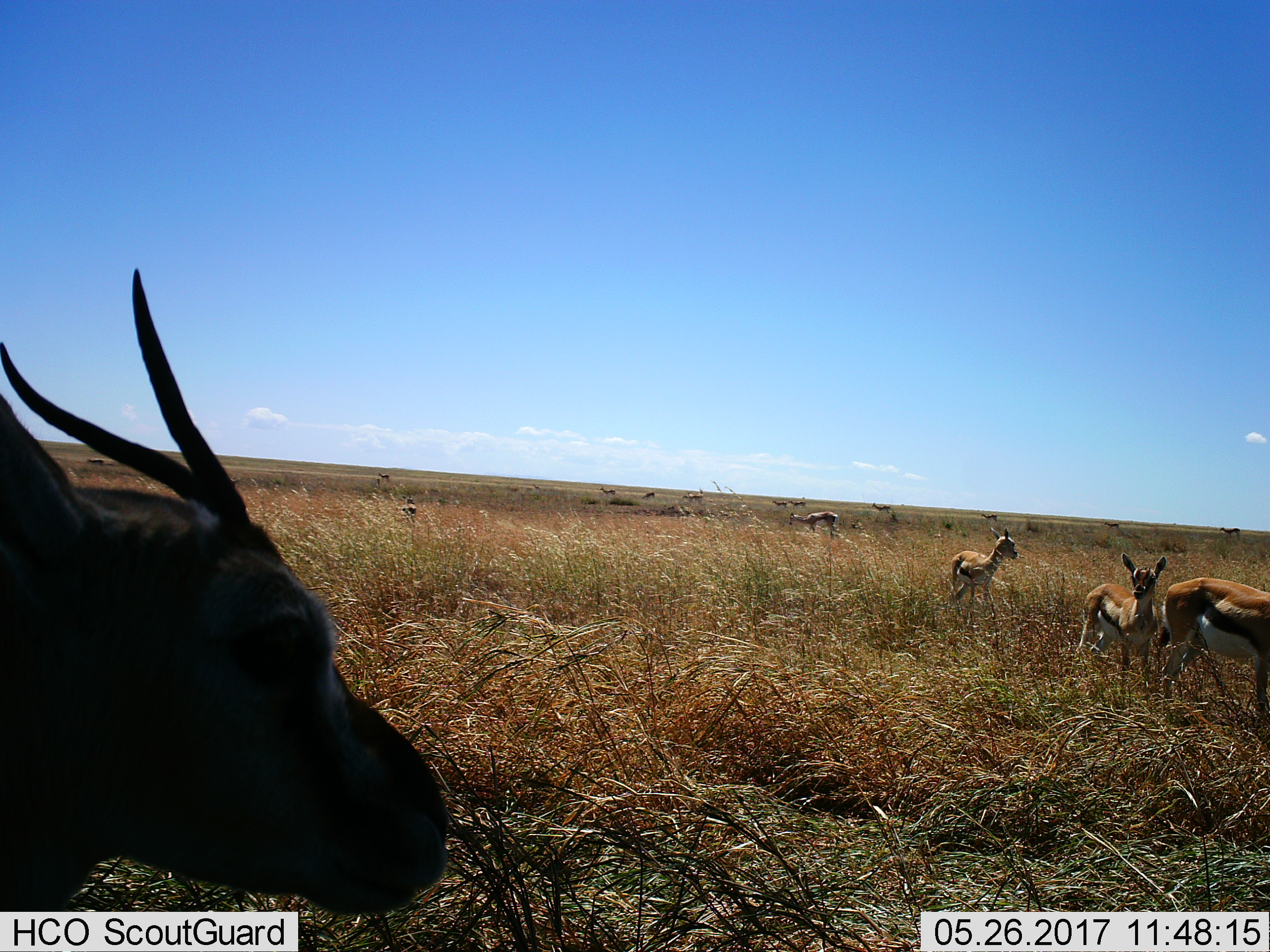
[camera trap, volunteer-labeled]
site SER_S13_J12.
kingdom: Animalia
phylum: Chordata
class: Mammalia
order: Artiodactyla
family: Bovidae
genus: Eudorcas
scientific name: Eudorcas thomsonii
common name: thomson's gazelle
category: gazellethomsons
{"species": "gazellethomsons (thomson's gazelle) (Eudorcas thomsonii)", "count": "11-50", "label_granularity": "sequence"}